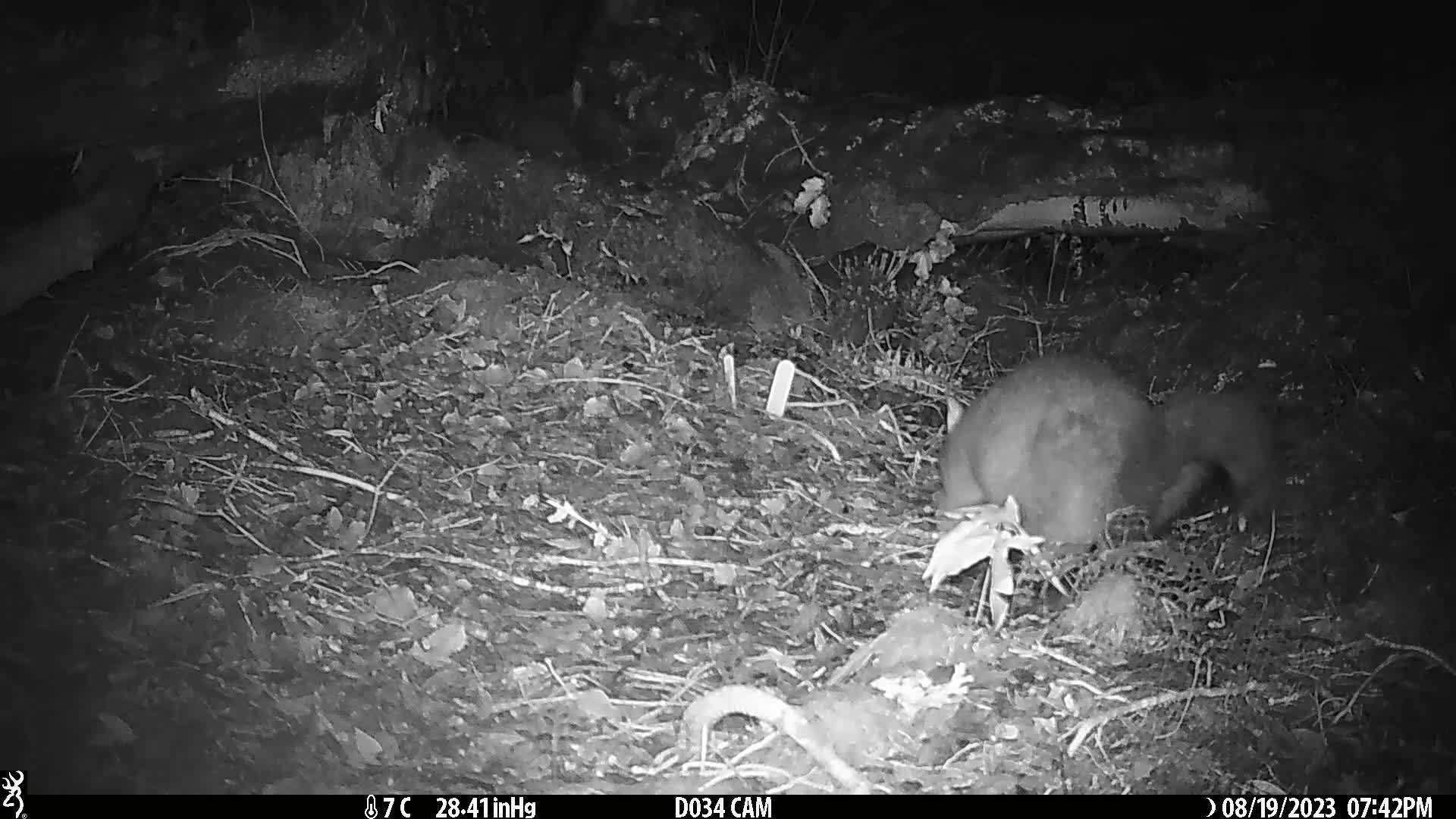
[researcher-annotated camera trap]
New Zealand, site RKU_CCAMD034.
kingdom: Animalia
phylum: Chordata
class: Mammalia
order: Diprotodontia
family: Phalangeridae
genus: Trichosurus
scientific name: Trichosurus vulpecula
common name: common brushtail possum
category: possum